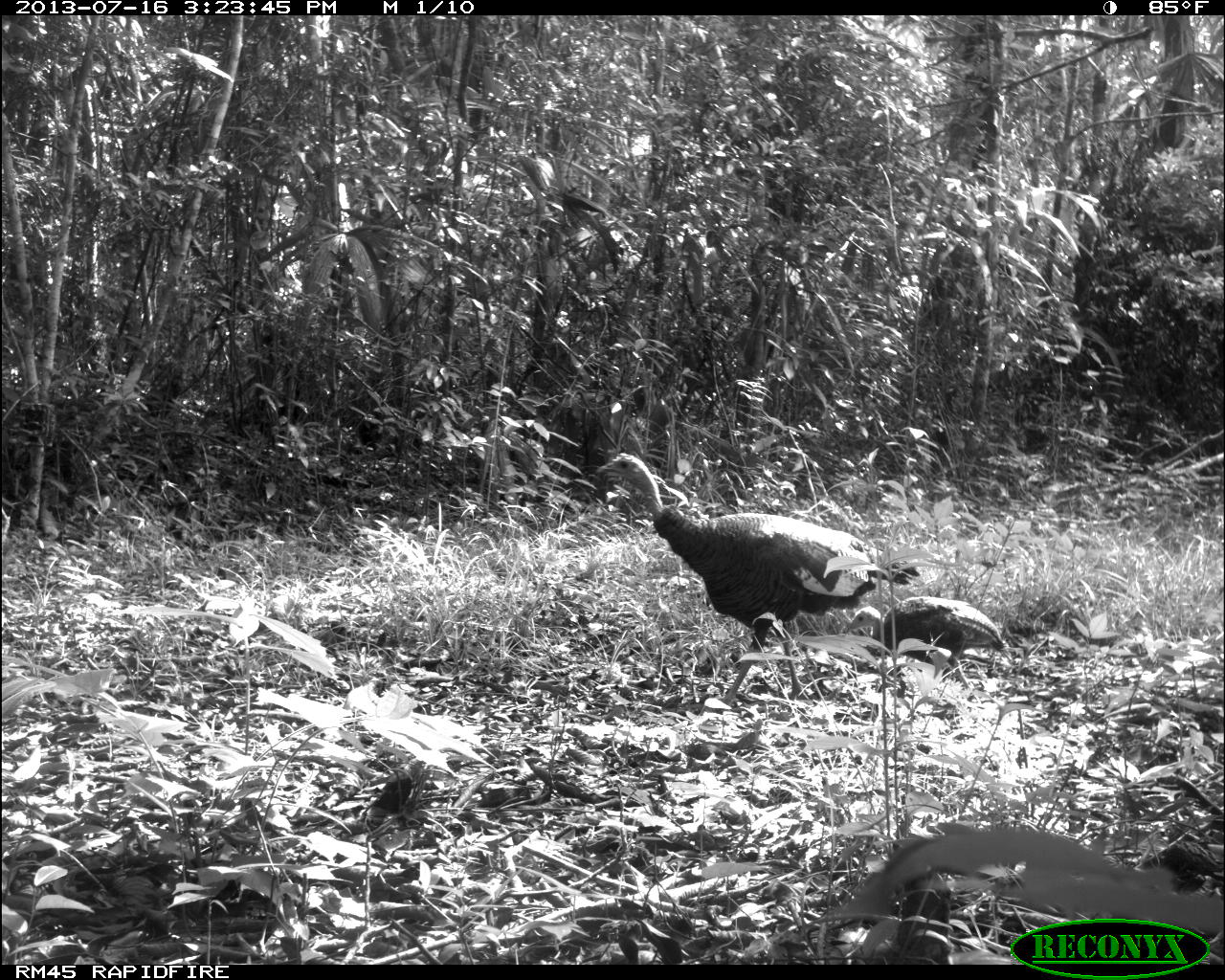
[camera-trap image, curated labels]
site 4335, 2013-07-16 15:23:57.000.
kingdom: Animalia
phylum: Chordata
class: Aves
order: Galliformes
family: Phasianidae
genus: Meleagris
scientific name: Meleagris ocellata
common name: ocellated turkey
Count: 5.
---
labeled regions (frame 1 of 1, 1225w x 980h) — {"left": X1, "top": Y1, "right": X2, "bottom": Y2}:
meleagris ocellata: {"left": 596, "top": 452, "right": 920, "bottom": 710}; {"left": 845, "top": 596, "right": 1009, "bottom": 682}